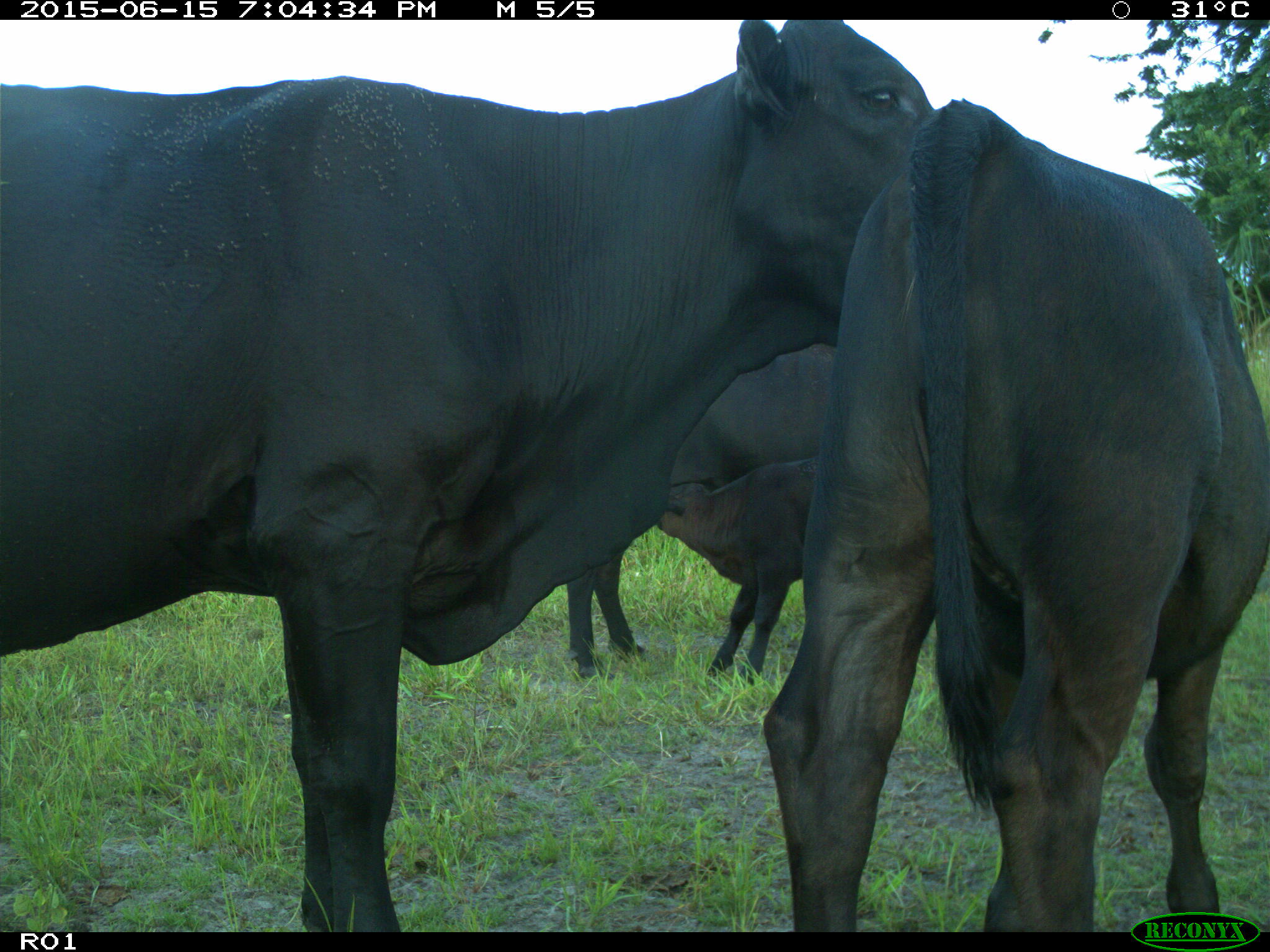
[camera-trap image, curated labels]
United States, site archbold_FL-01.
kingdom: Animalia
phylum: Chordata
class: Mammalia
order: Artiodactyla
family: Bovidae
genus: Bos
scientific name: Bos taurus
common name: domestic cow